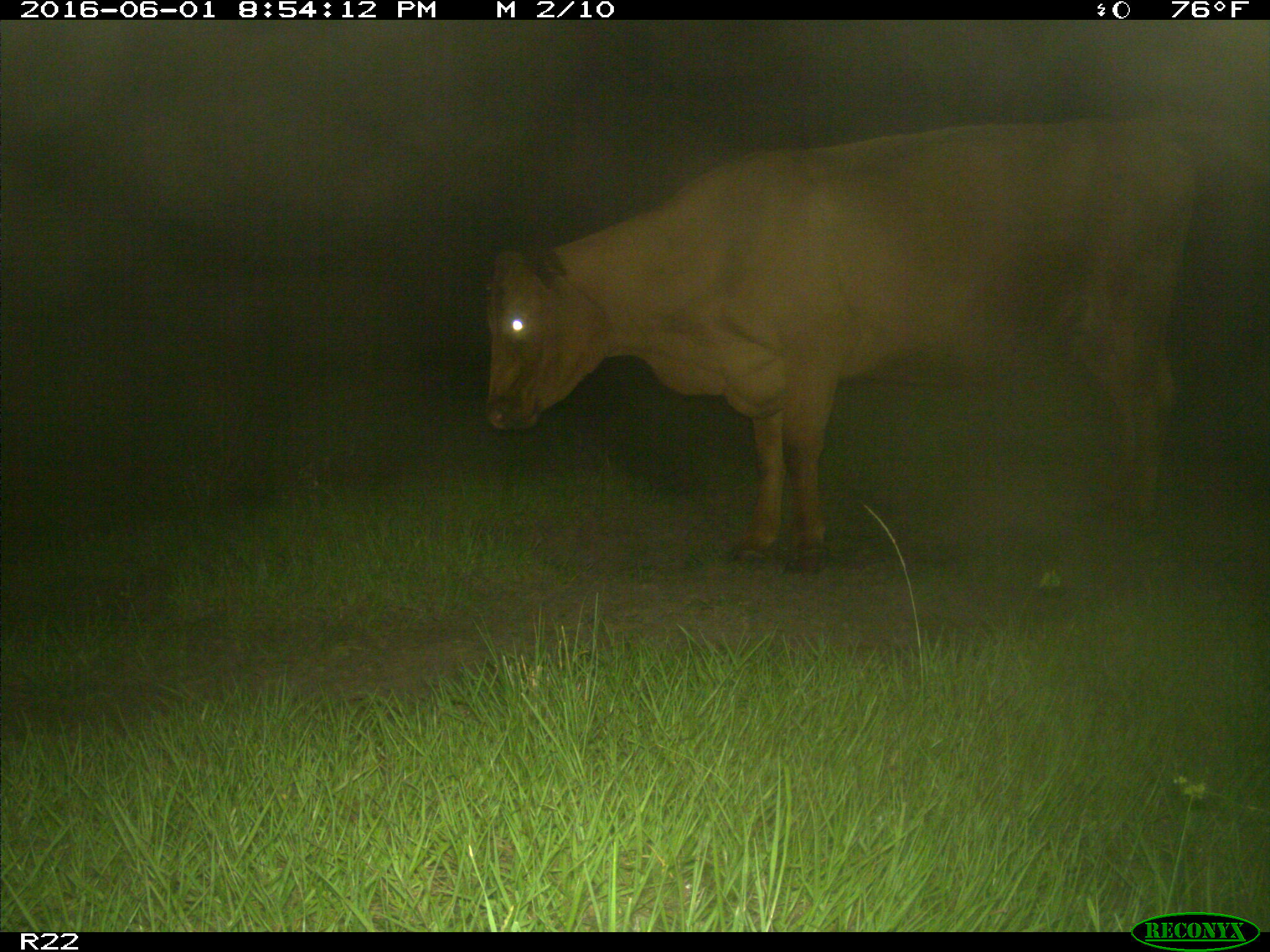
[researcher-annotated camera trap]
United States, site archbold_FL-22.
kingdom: Animalia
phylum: Chordata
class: Mammalia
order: Artiodactyla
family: Bovidae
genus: Bos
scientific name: Bos taurus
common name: domestic cow